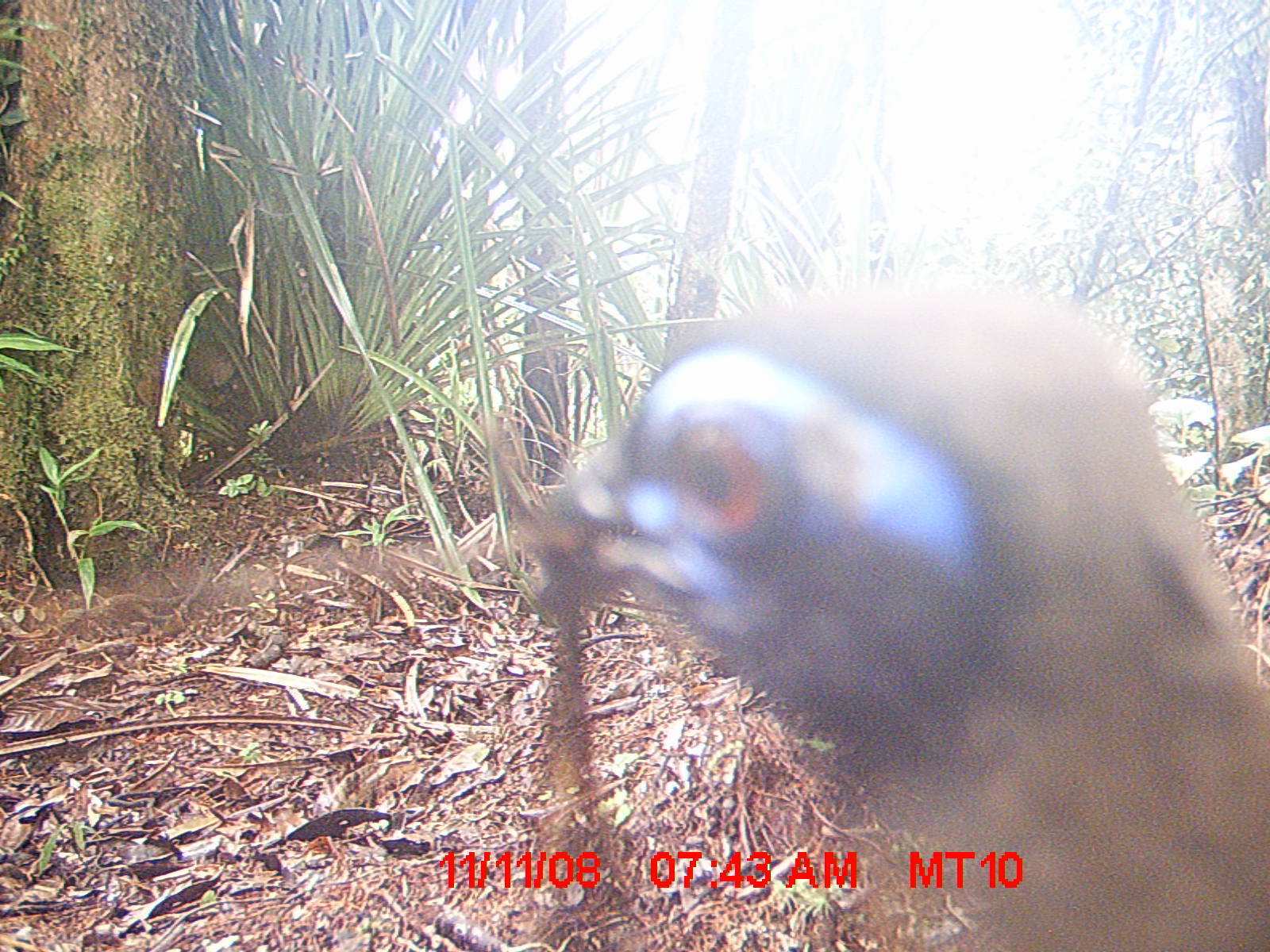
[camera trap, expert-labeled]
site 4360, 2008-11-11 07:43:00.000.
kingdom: Animalia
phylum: Chordata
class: Aves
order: Coraciiformes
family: Brachypteraciidae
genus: Brachypteracias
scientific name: Brachypteracias squamiger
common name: scaly ground-roller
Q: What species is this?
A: Brachypteracias squamiger (scaly ground-roller).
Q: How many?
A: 1.